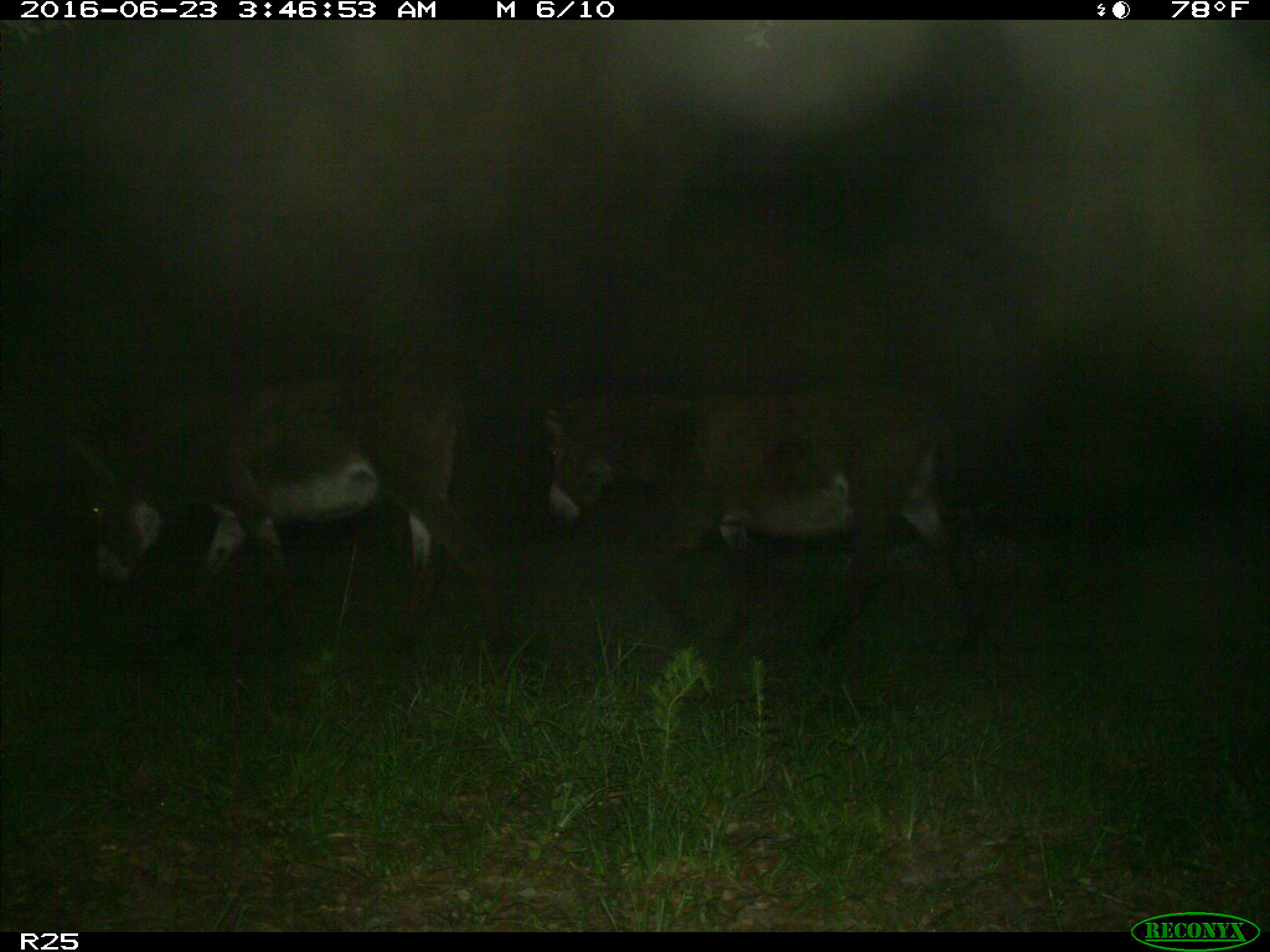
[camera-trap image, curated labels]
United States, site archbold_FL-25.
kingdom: Animalia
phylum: Chordata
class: Mammalia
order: Artiodactyla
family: Bovidae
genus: Bos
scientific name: Bos taurus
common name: domestic cow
Bos taurus (domestic cow).